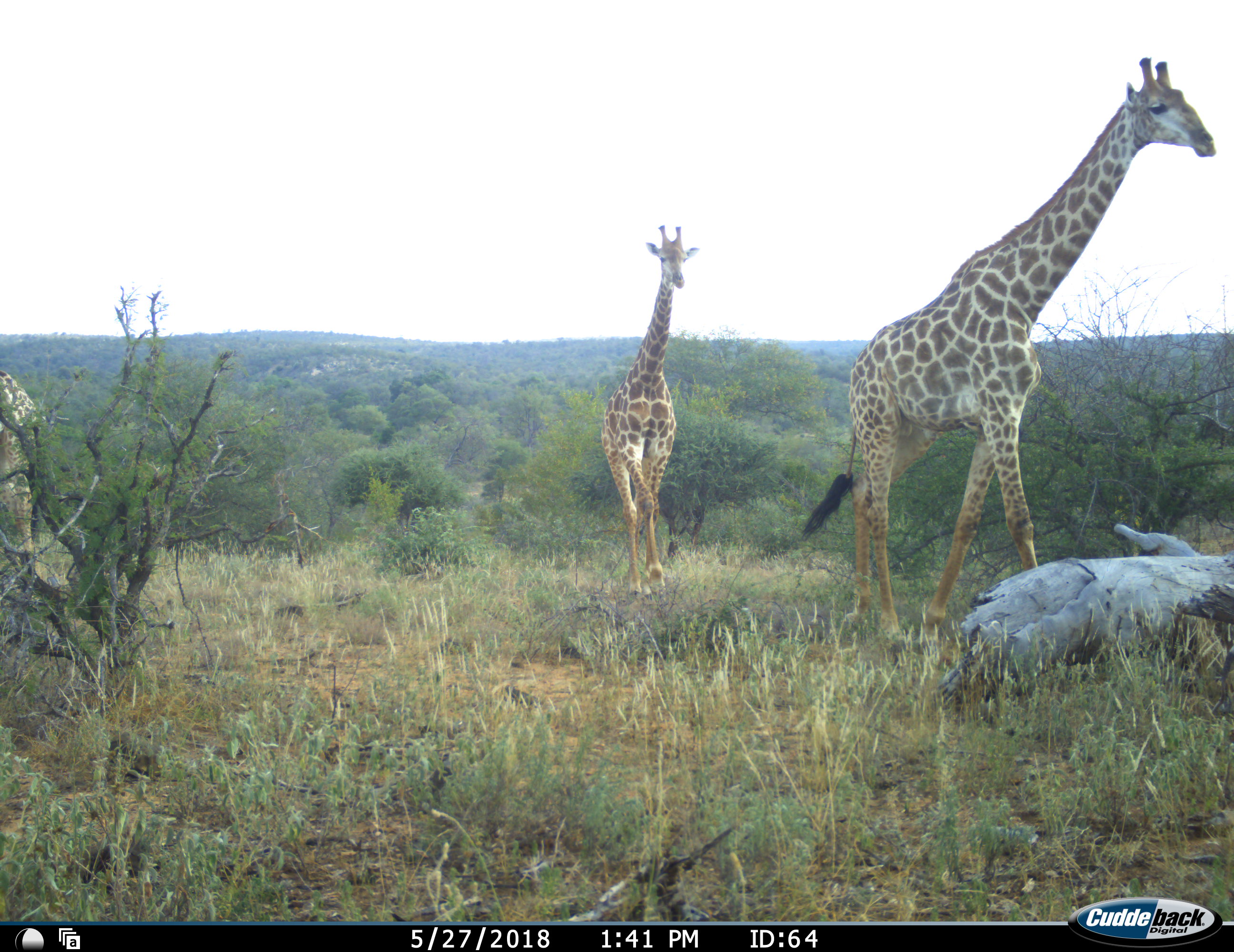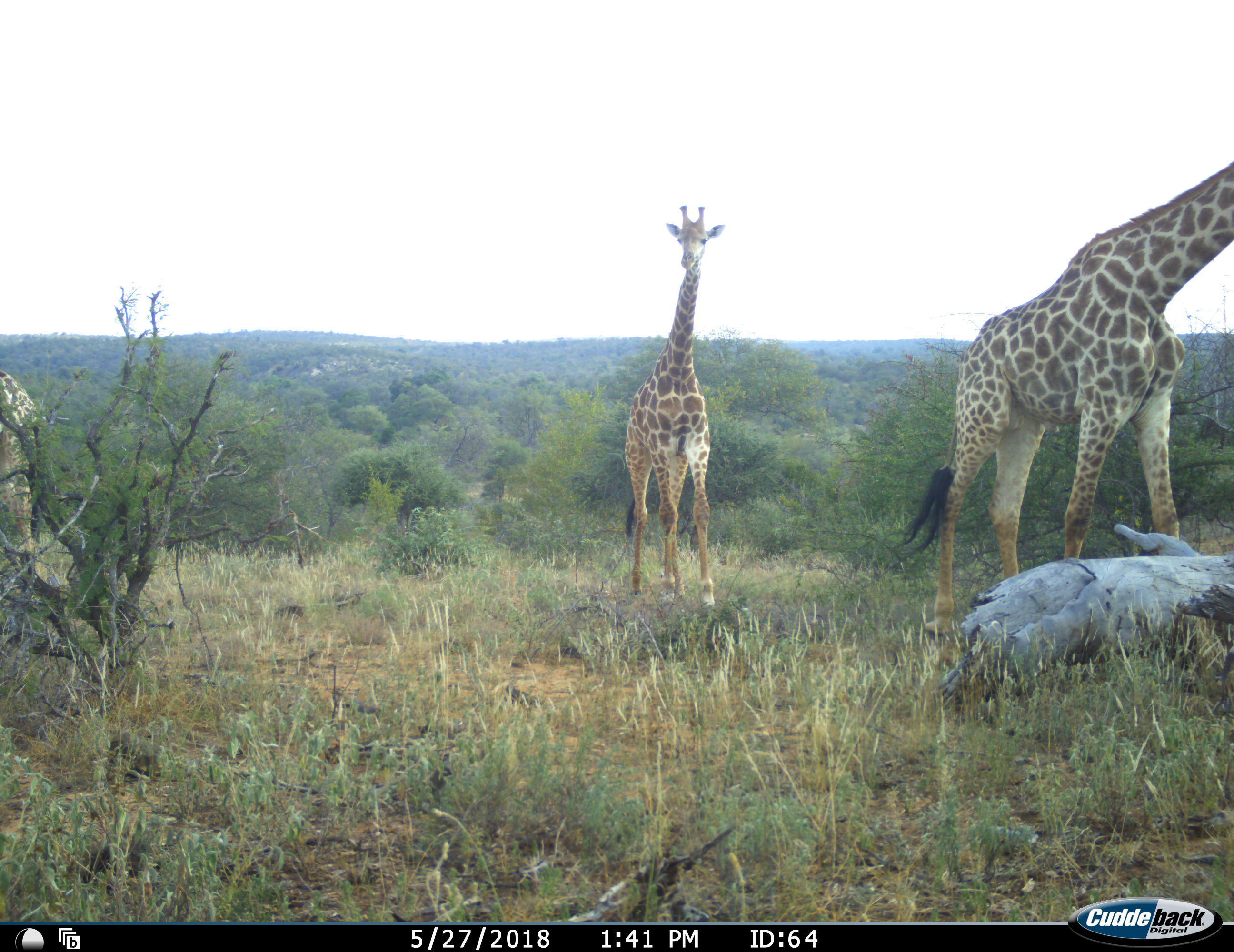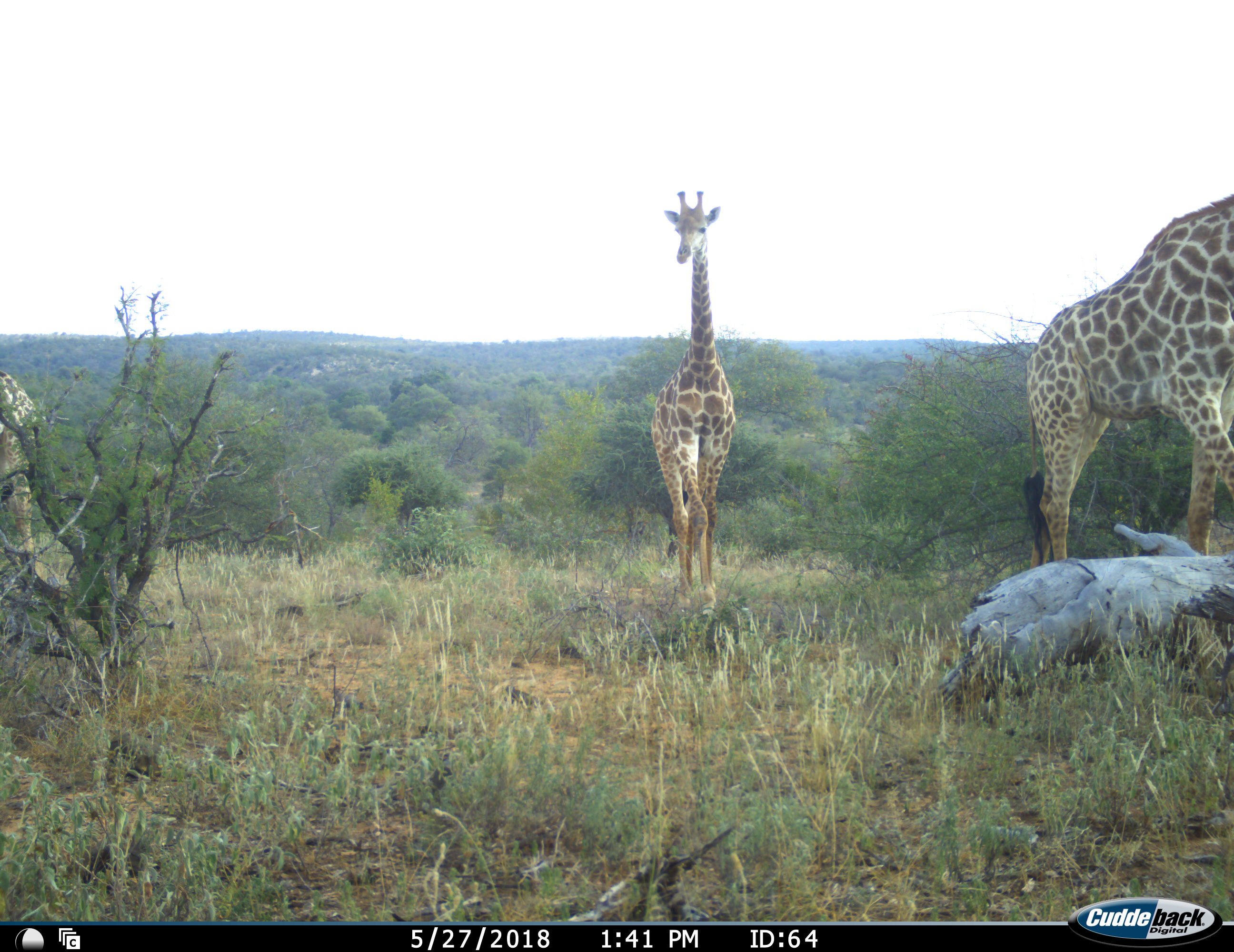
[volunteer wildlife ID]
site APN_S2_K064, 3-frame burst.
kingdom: Animalia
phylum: Chordata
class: Mammalia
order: Artiodactyla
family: Giraffidae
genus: Giraffa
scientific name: Giraffa camelopardalis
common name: giraffe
Giraffe (Giraffa camelopardalis), count 3. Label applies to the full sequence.